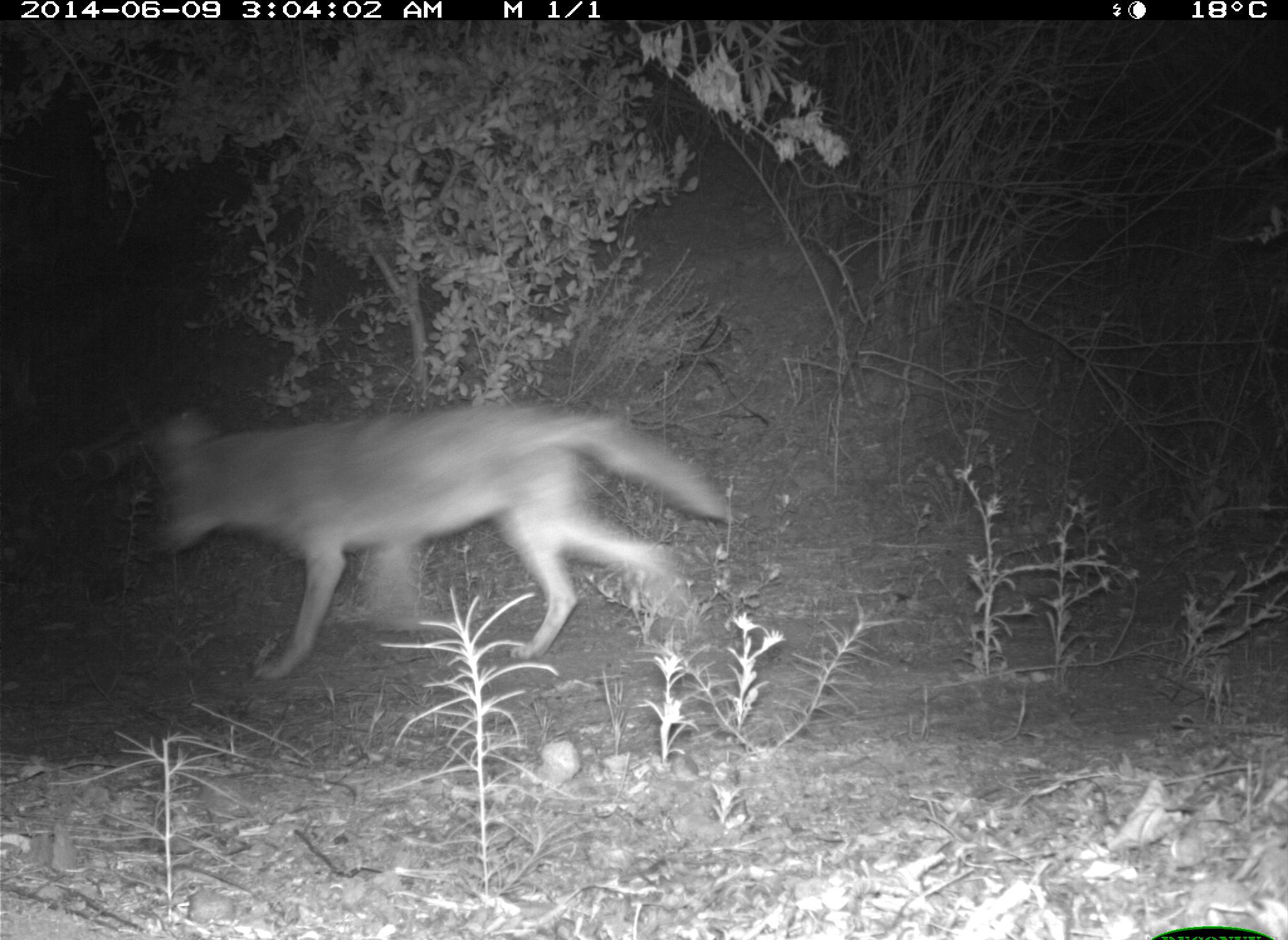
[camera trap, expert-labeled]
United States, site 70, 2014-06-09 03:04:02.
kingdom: Animalia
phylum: Chordata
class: Mammalia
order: Carnivora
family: Canidae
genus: Canis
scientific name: Canis latrans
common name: coyote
Coyote (Canis latrans).